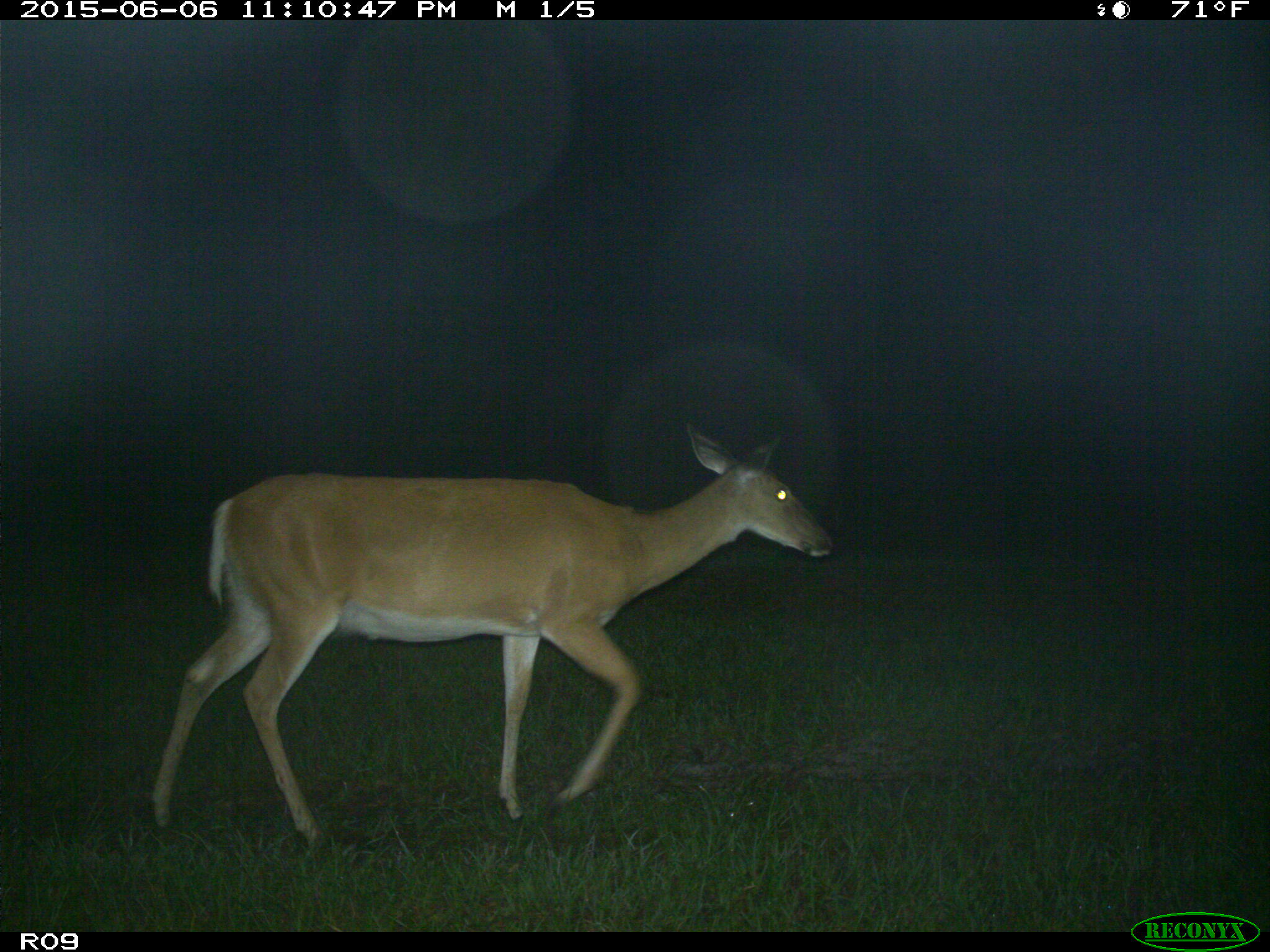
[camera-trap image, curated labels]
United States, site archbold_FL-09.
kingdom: Animalia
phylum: Chordata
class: Mammalia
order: Artiodactyla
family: Cervidae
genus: Odocoileus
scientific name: Odocoileus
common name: deer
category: unidentified deer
Unidentified deer (deer) (Odocoileus).